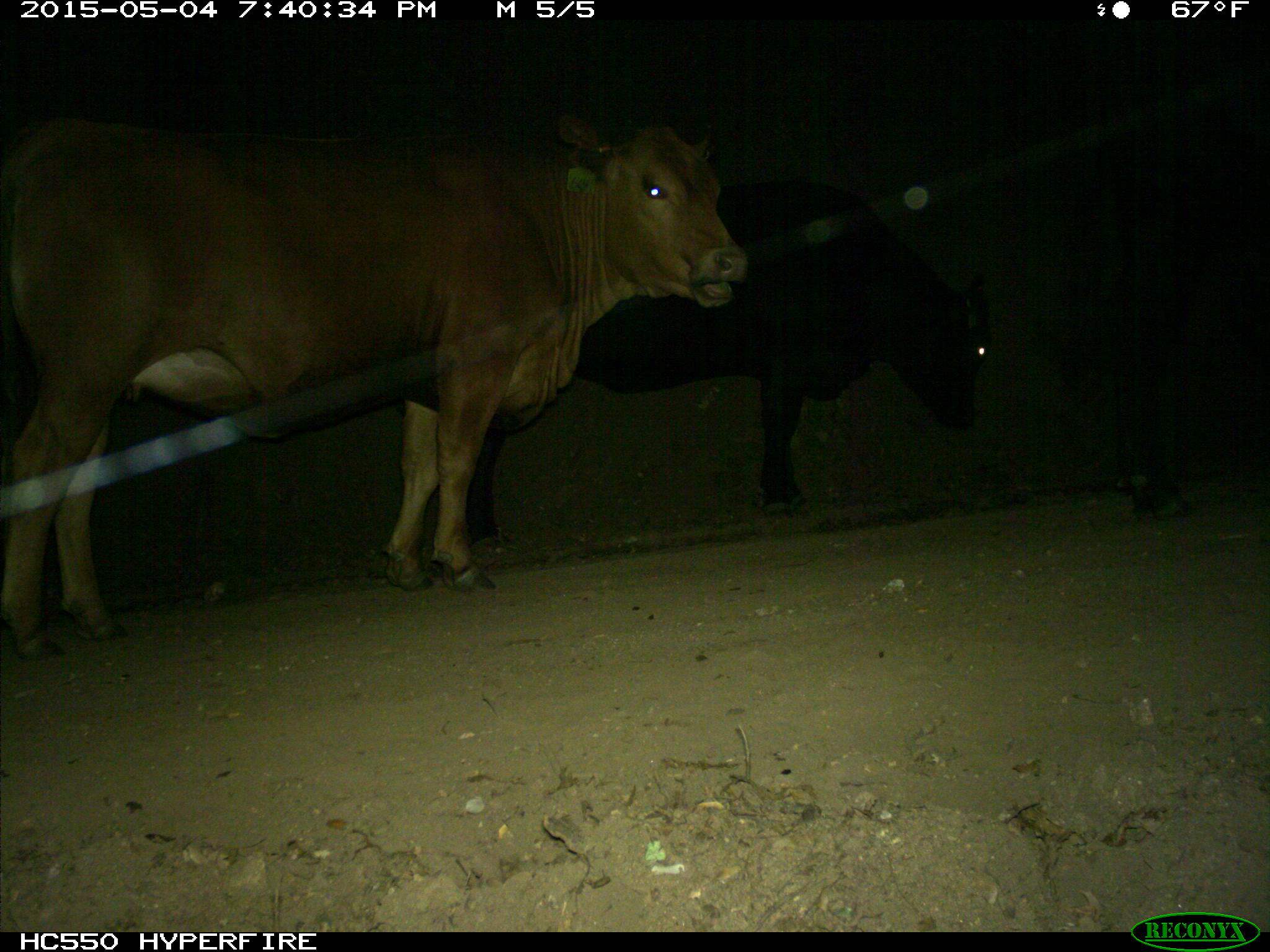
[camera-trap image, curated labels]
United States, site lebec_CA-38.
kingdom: Animalia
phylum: Chordata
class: Mammalia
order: Artiodactyla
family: Bovidae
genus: Bos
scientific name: Bos taurus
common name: domestic cow